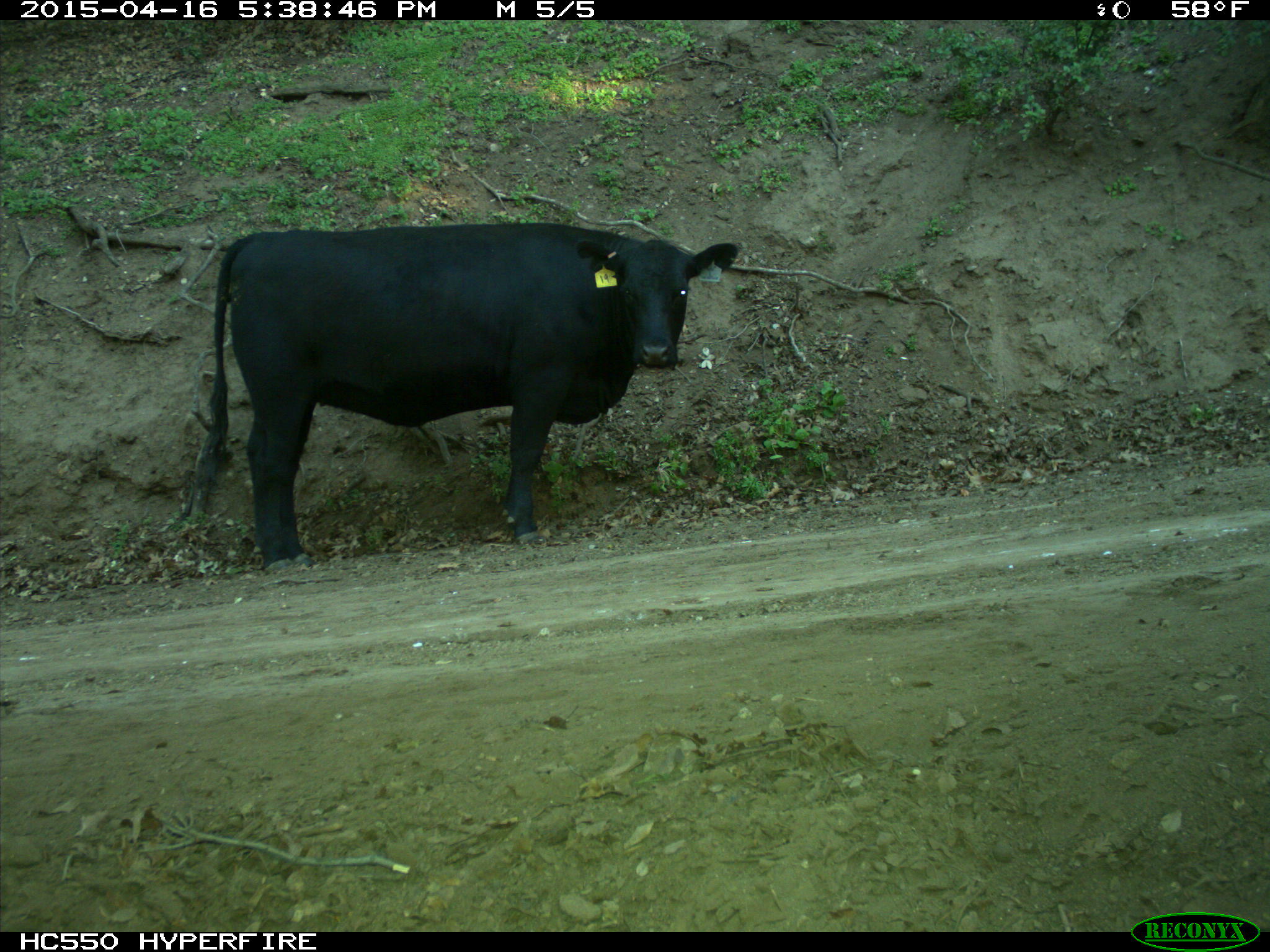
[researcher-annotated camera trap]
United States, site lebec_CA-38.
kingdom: Animalia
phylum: Chordata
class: Mammalia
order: Artiodactyla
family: Bovidae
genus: Bos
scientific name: Bos taurus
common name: domestic cow